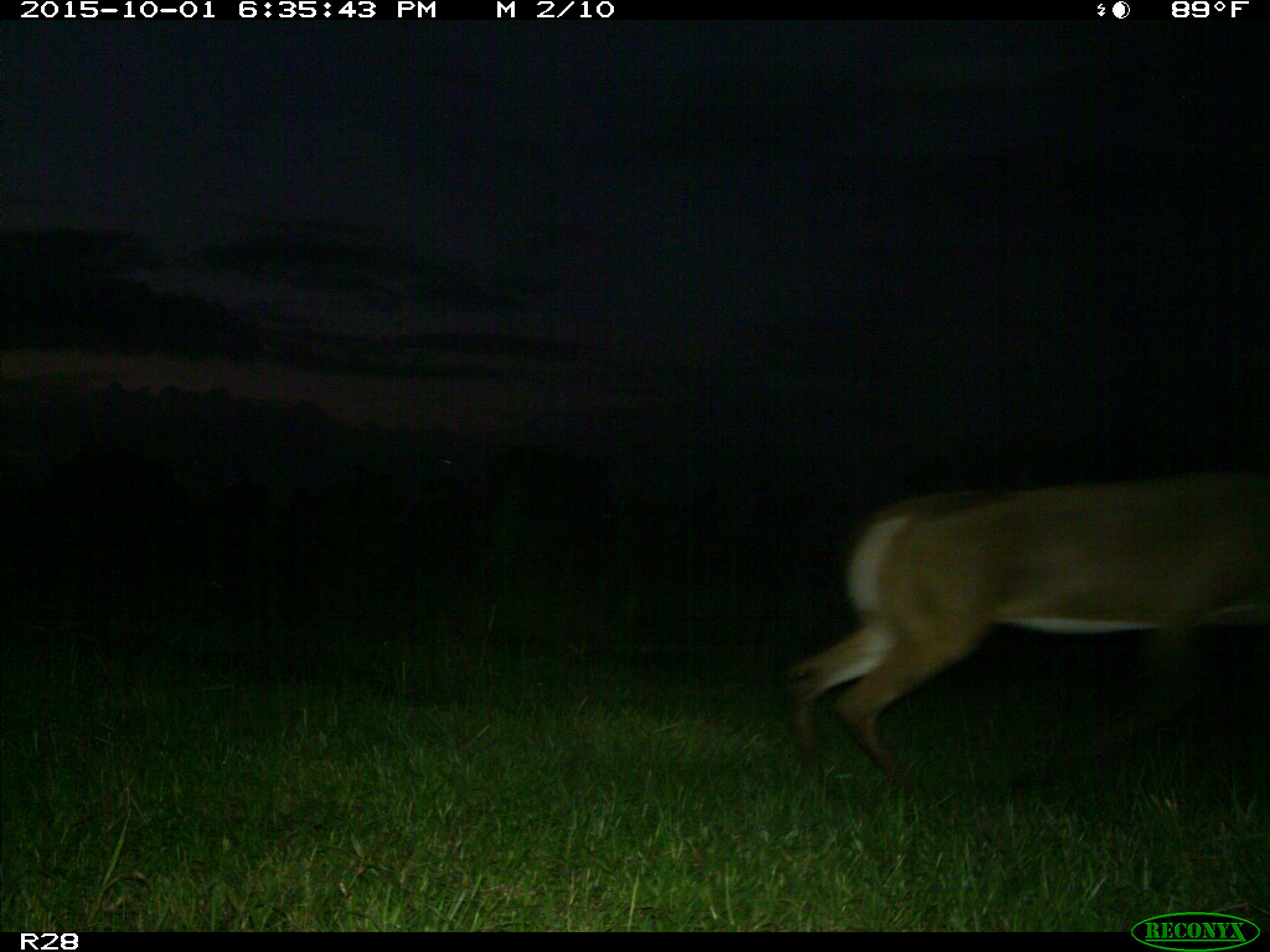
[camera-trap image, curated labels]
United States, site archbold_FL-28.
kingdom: Animalia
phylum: Chordata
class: Mammalia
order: Artiodactyla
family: Cervidae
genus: Odocoileus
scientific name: Odocoileus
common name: deer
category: unidentified deer